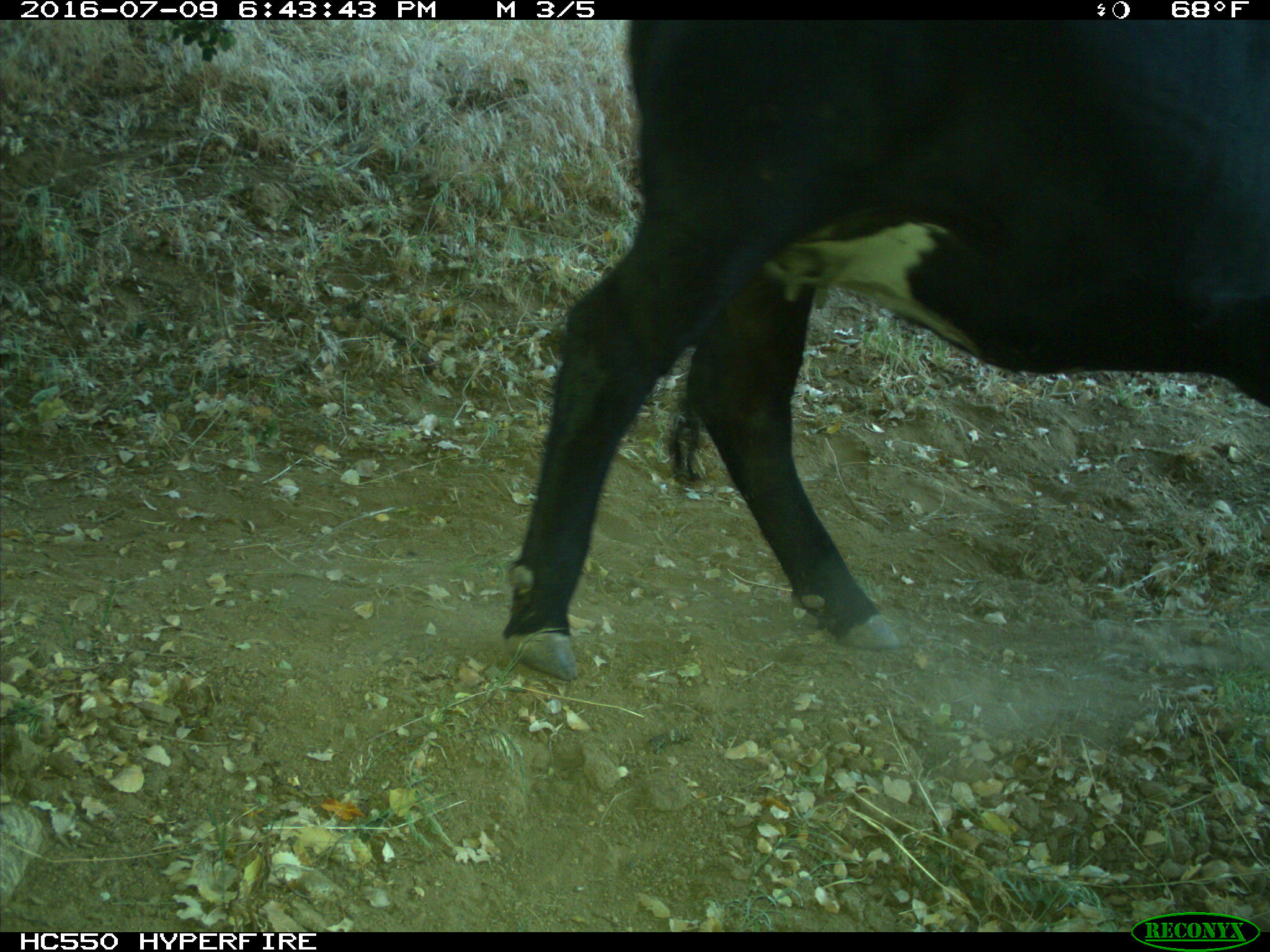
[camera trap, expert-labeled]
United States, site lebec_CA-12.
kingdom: Animalia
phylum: Chordata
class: Mammalia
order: Artiodactyla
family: Bovidae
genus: Bos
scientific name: Bos taurus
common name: domestic cow